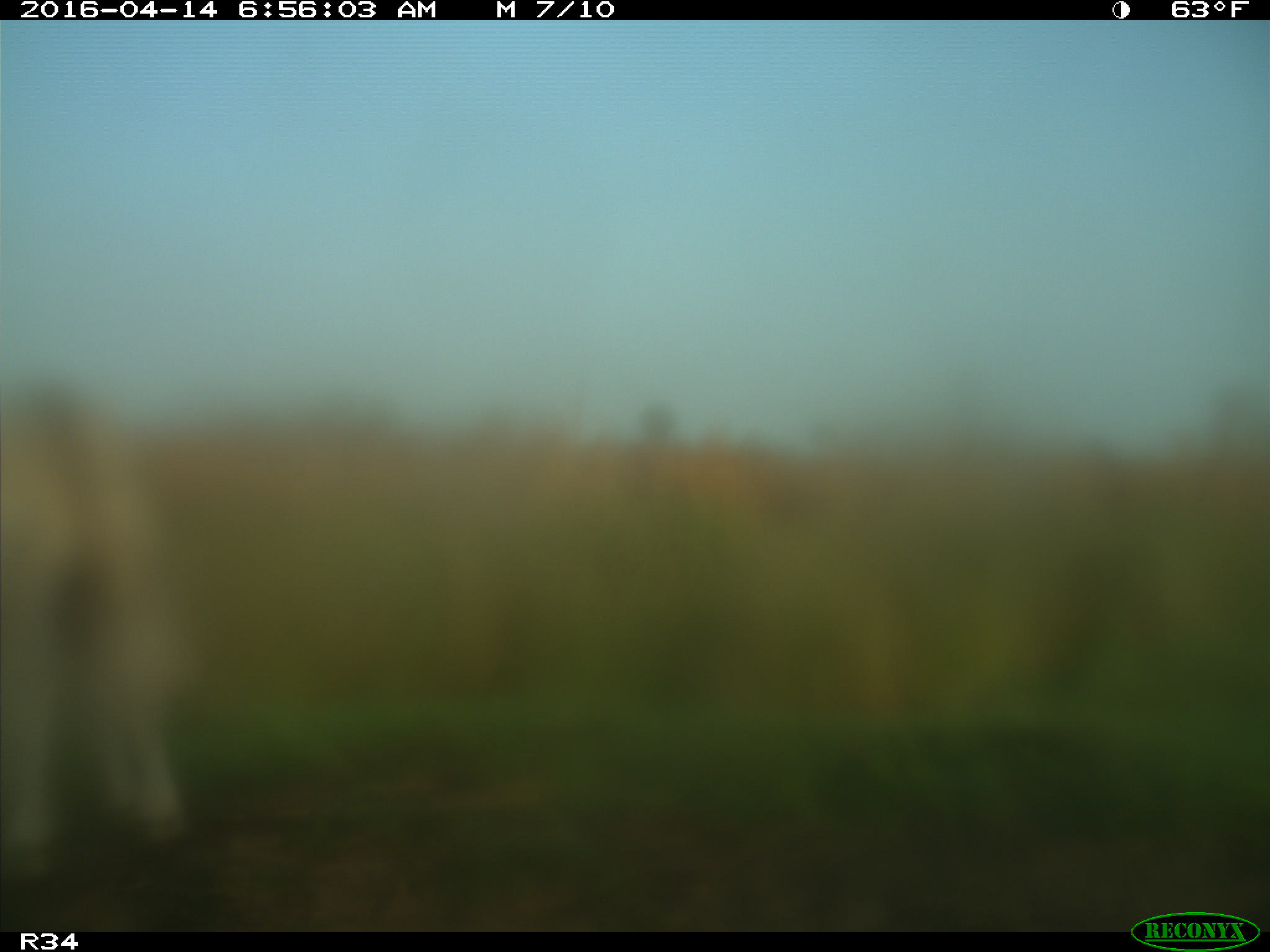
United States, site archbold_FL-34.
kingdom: Animalia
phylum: Chordata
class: Mammalia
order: Artiodactyla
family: Bovidae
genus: Bos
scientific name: Bos taurus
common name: domestic cow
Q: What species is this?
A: Bos taurus (domestic cow).